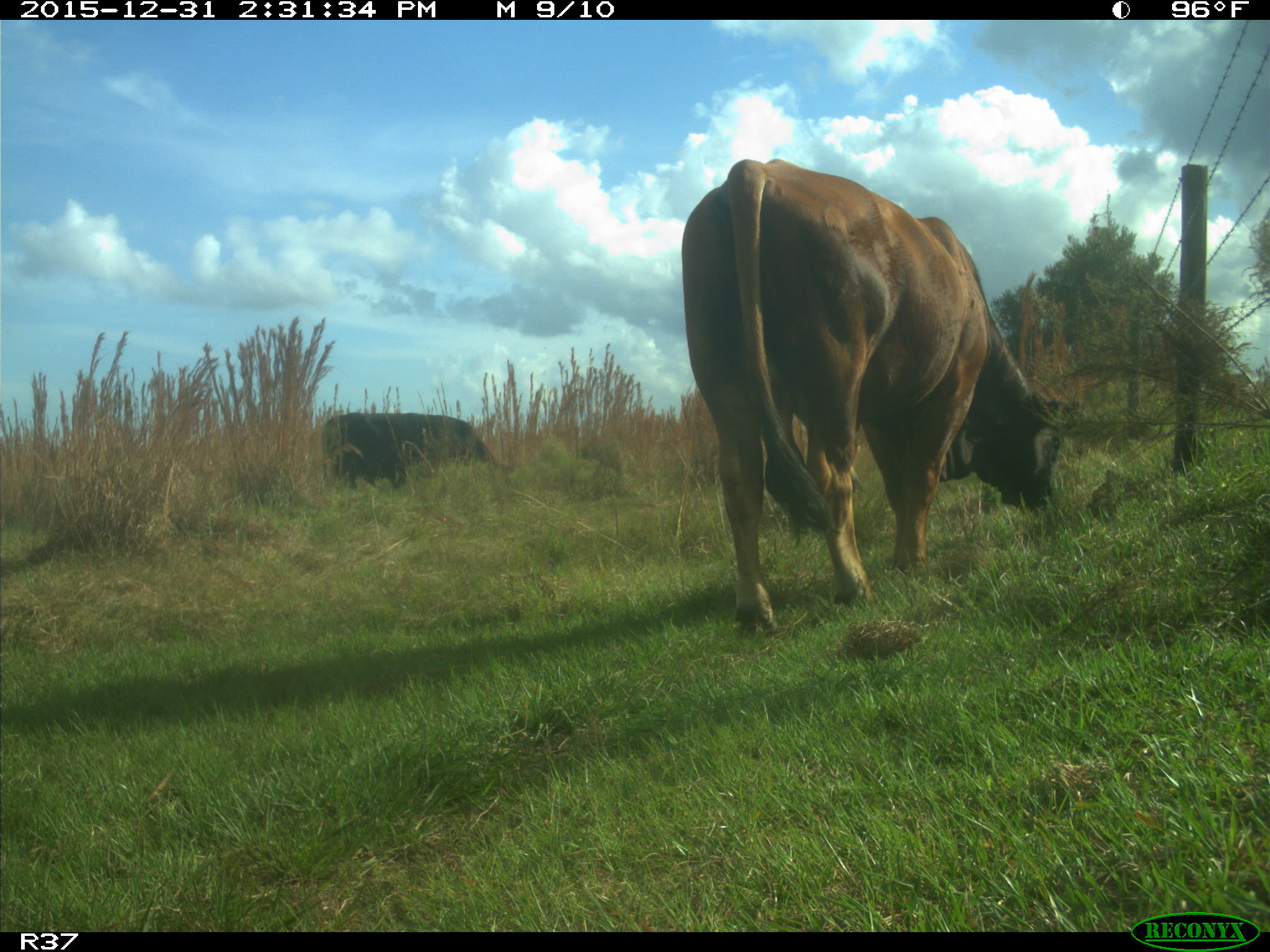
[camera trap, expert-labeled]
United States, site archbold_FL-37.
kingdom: Animalia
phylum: Chordata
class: Mammalia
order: Artiodactyla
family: Bovidae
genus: Bos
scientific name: Bos taurus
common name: domestic cow